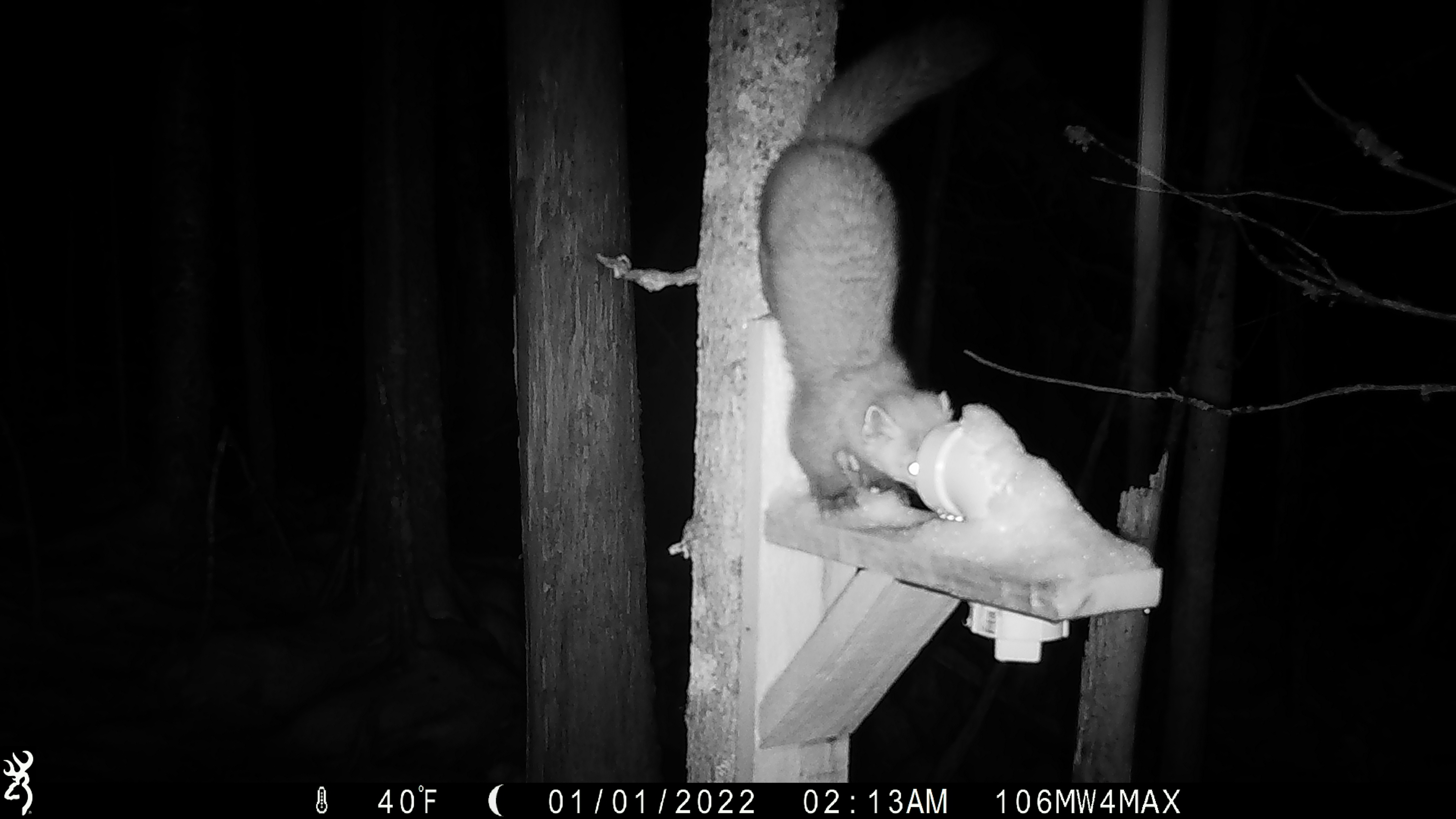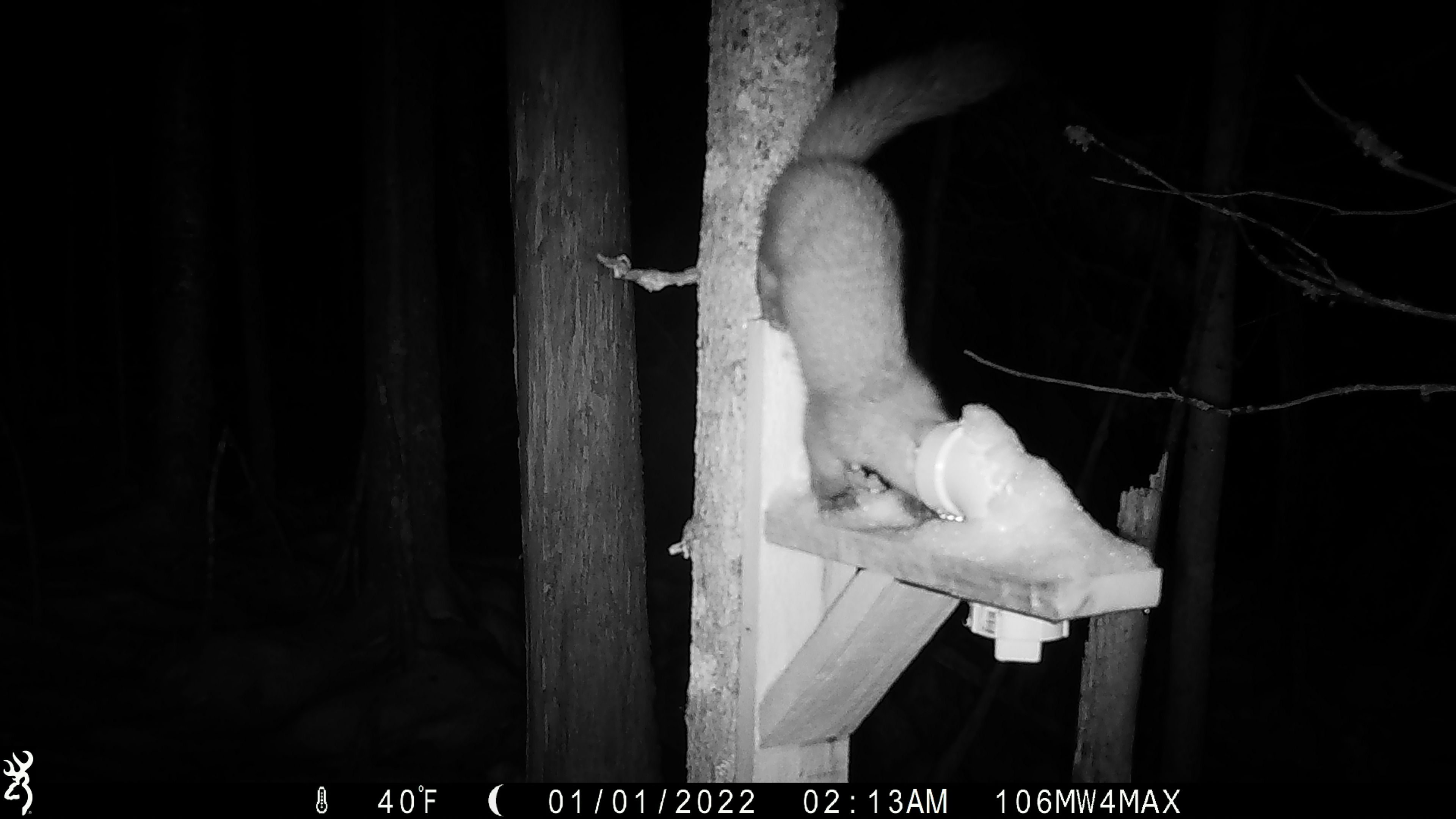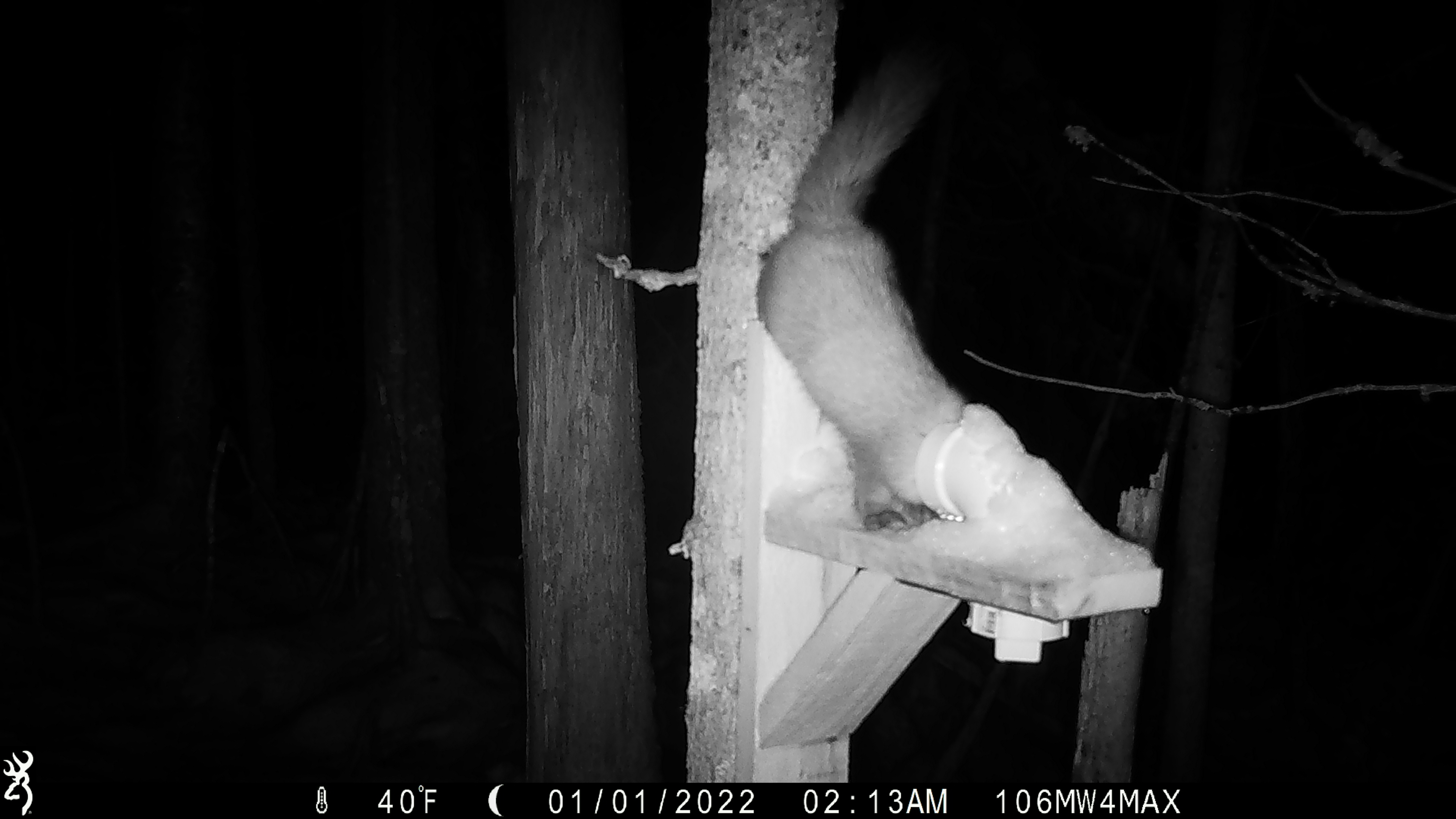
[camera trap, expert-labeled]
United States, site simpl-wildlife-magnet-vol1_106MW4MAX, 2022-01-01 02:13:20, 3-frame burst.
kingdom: Animalia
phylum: Chordata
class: Mammalia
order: Carnivora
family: Mustelidae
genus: Martes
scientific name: Martes americana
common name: american marten